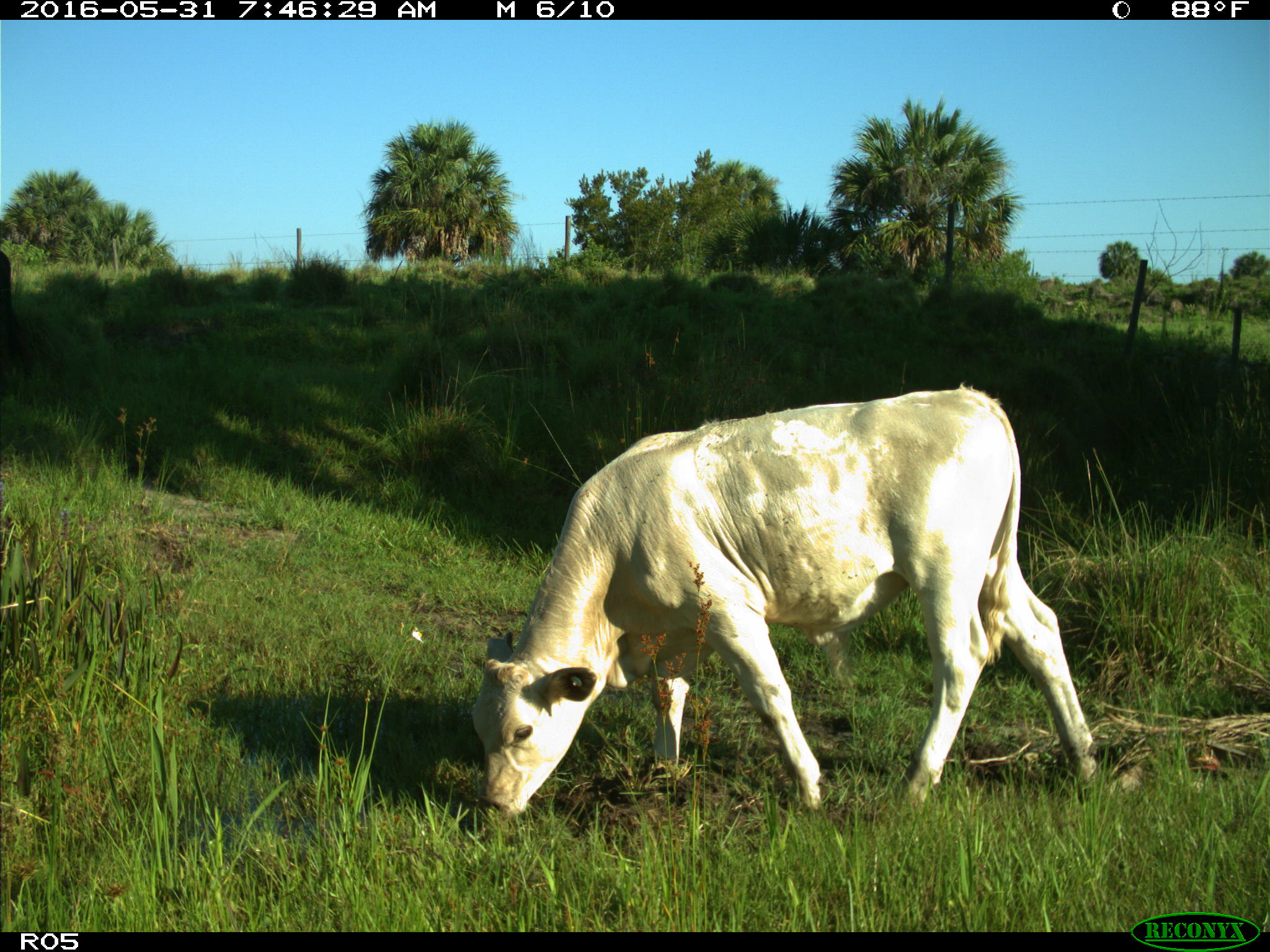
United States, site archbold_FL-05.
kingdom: Animalia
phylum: Chordata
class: Mammalia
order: Artiodactyla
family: Bovidae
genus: Bos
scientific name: Bos taurus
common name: domestic cow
Bos taurus (domestic cow).